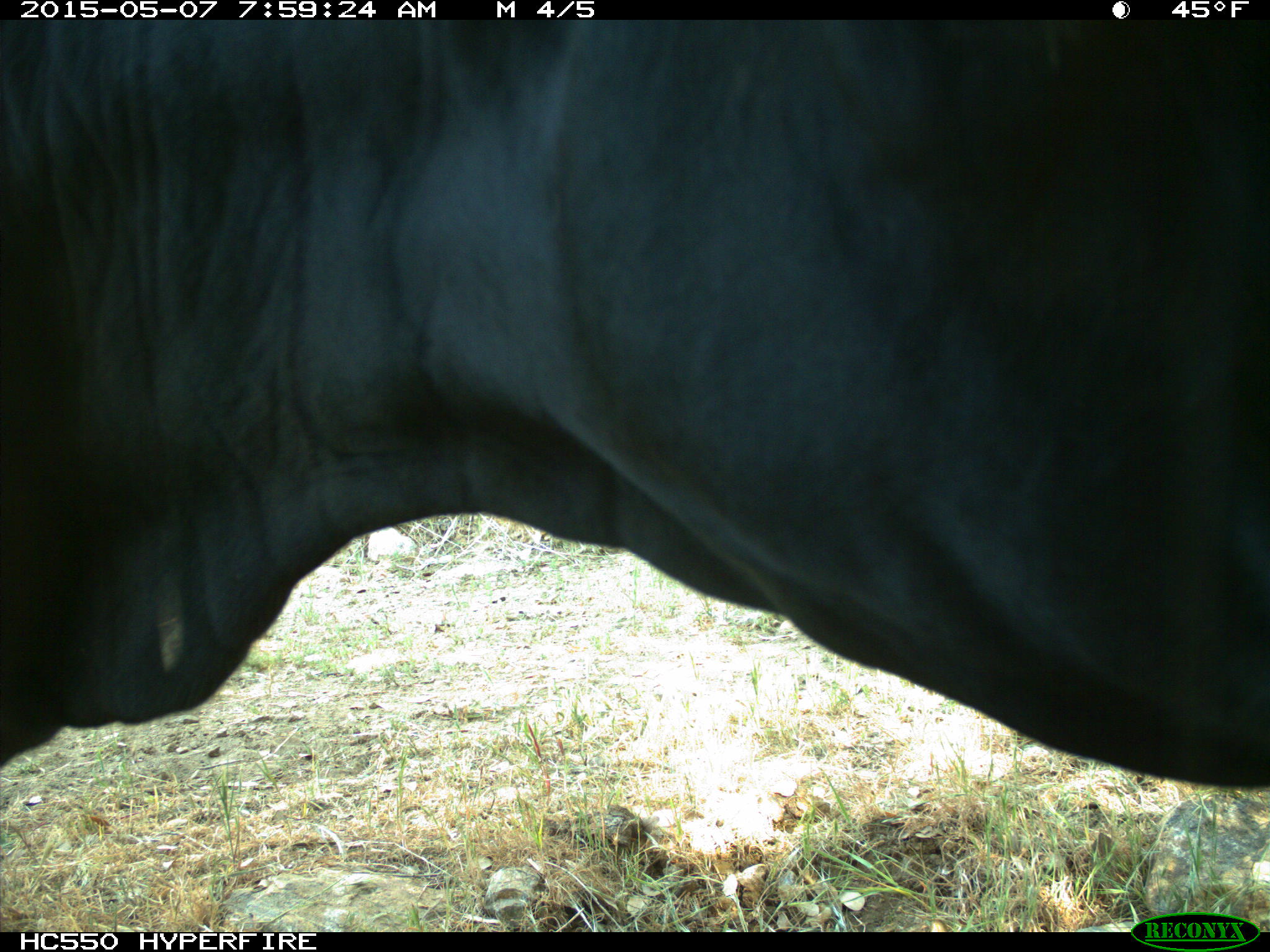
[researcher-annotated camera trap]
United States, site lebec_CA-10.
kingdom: Animalia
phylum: Chordata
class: Mammalia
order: Artiodactyla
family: Bovidae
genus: Bos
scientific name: Bos taurus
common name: domestic cow